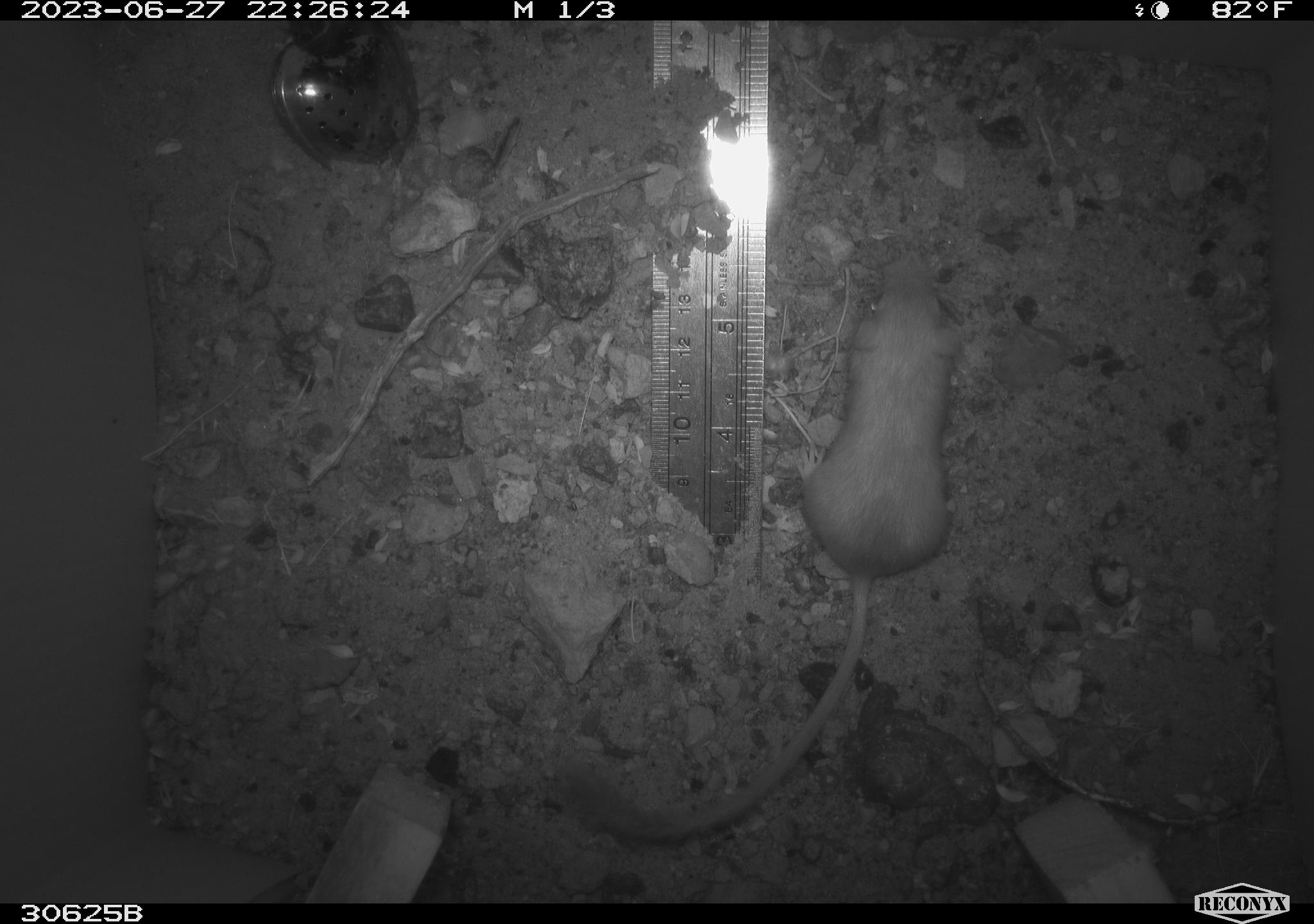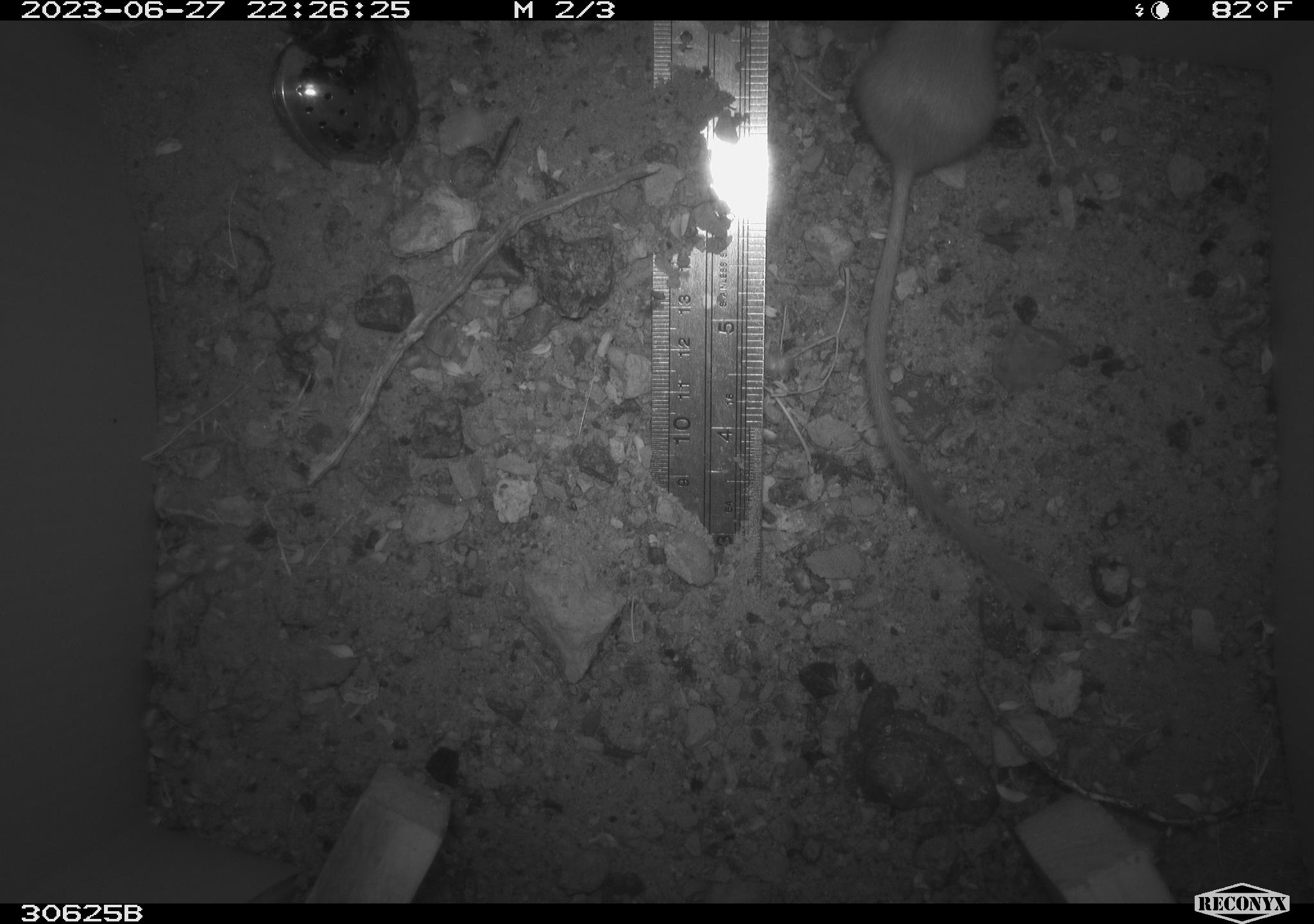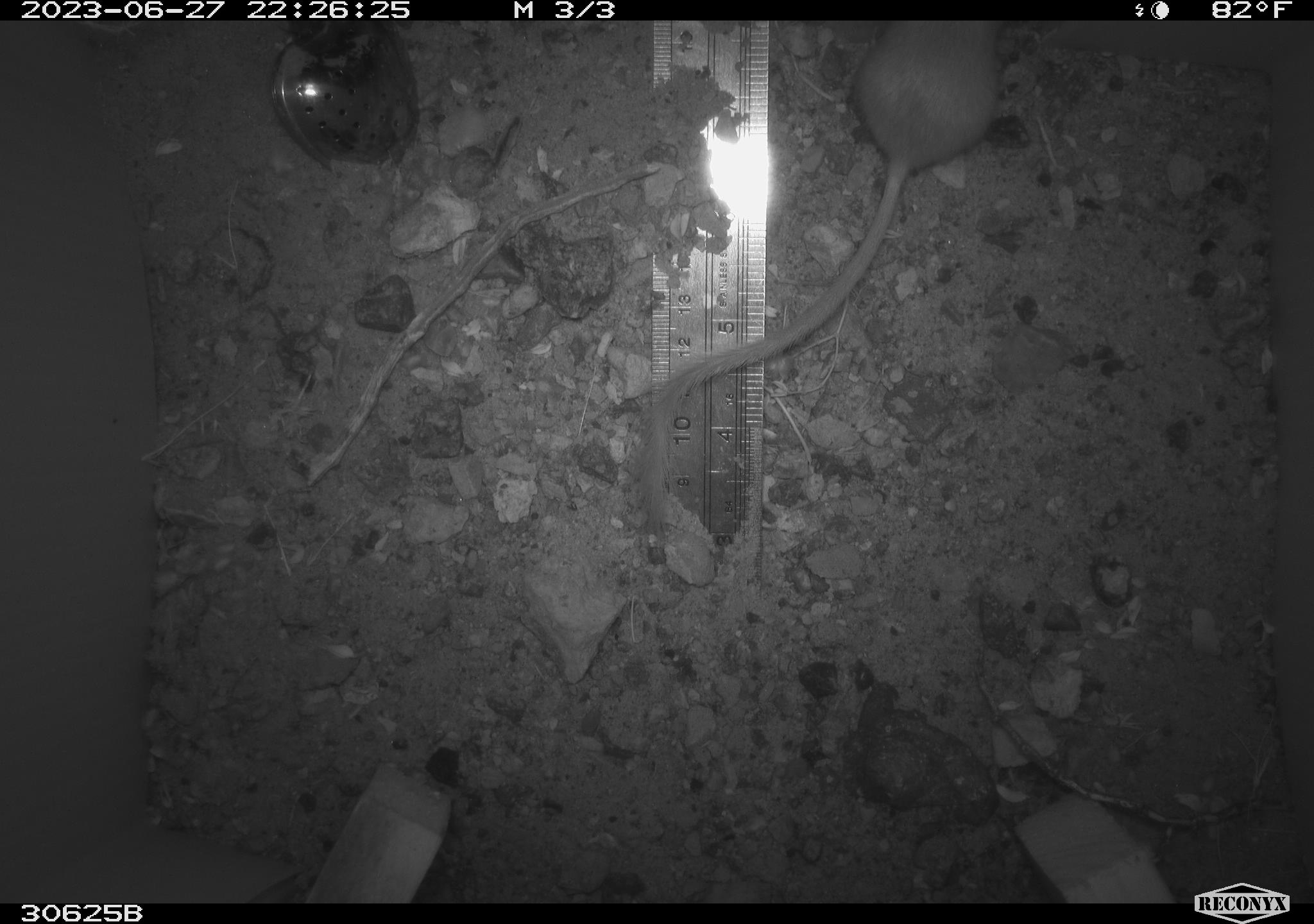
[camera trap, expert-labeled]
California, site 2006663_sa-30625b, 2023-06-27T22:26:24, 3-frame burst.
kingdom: Animalia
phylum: Chordata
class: Mammalia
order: Rodentia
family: Heteromyidae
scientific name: Heteromyidae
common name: kangaroo rats and pocket mice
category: heteromyidae family